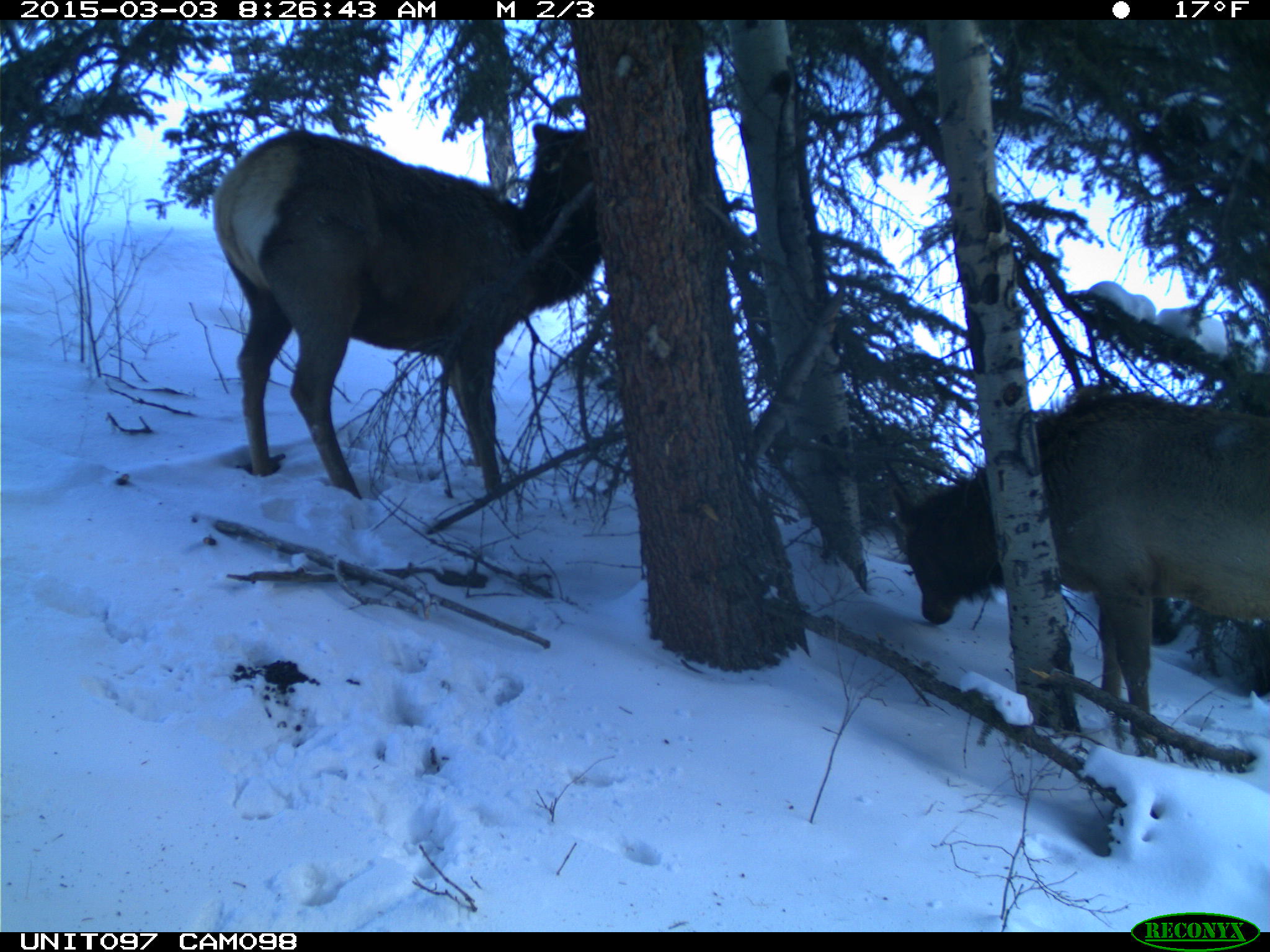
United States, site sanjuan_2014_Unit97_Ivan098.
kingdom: Animalia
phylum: Chordata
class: Mammalia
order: Artiodactyla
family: Cervidae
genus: Cervus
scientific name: Cervus elaphus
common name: red deer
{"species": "Cervus elaphus (red deer)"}